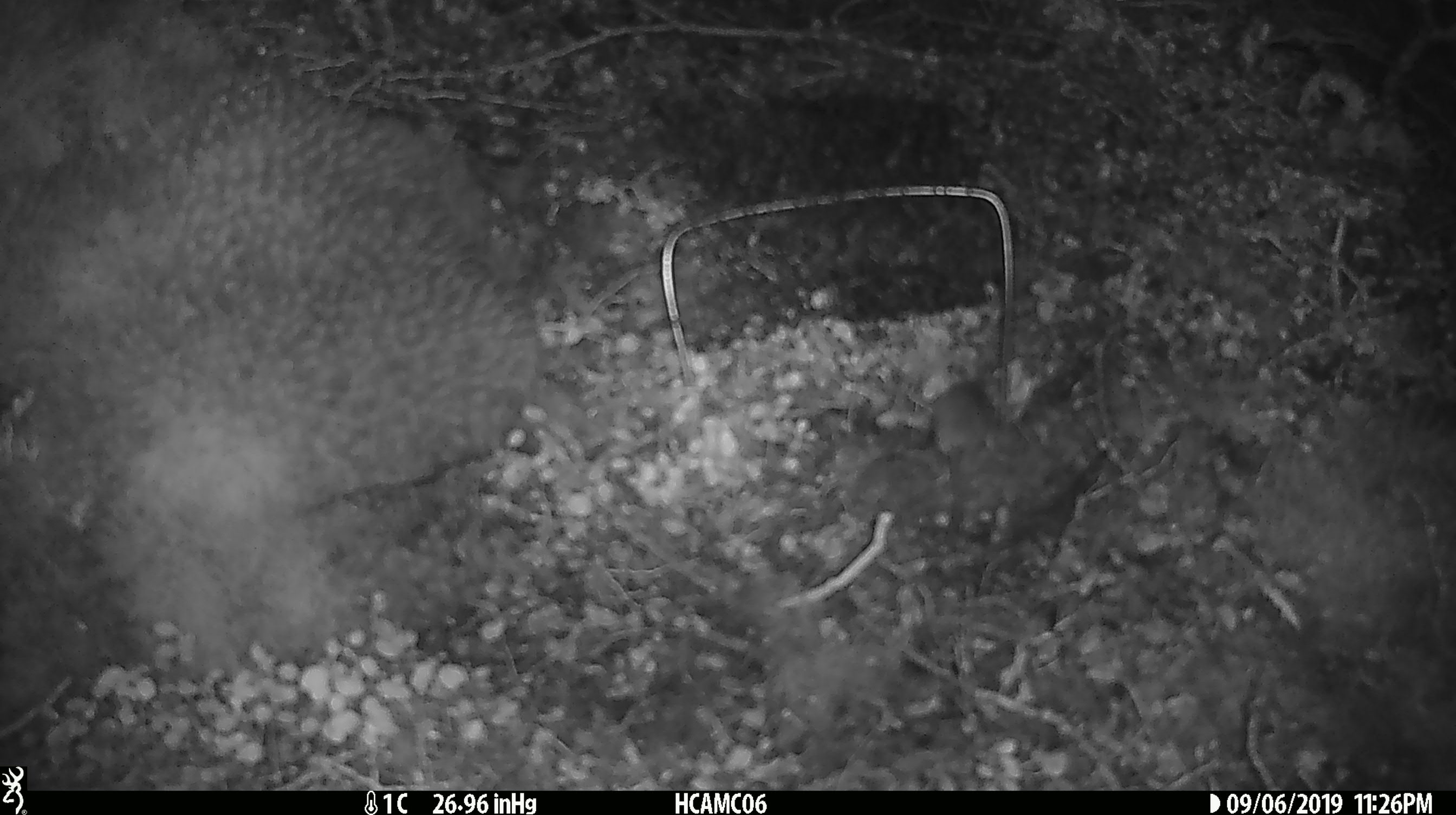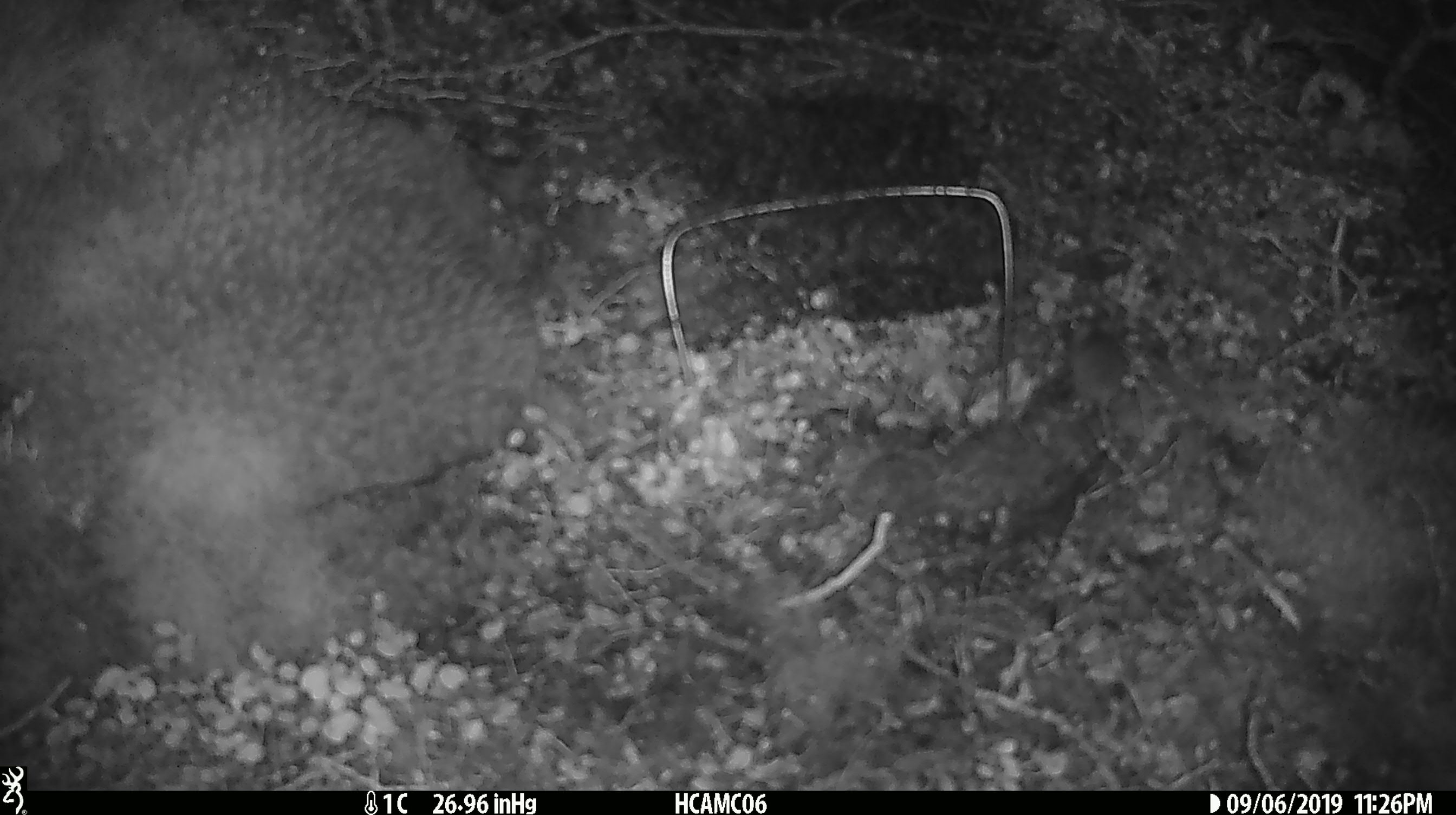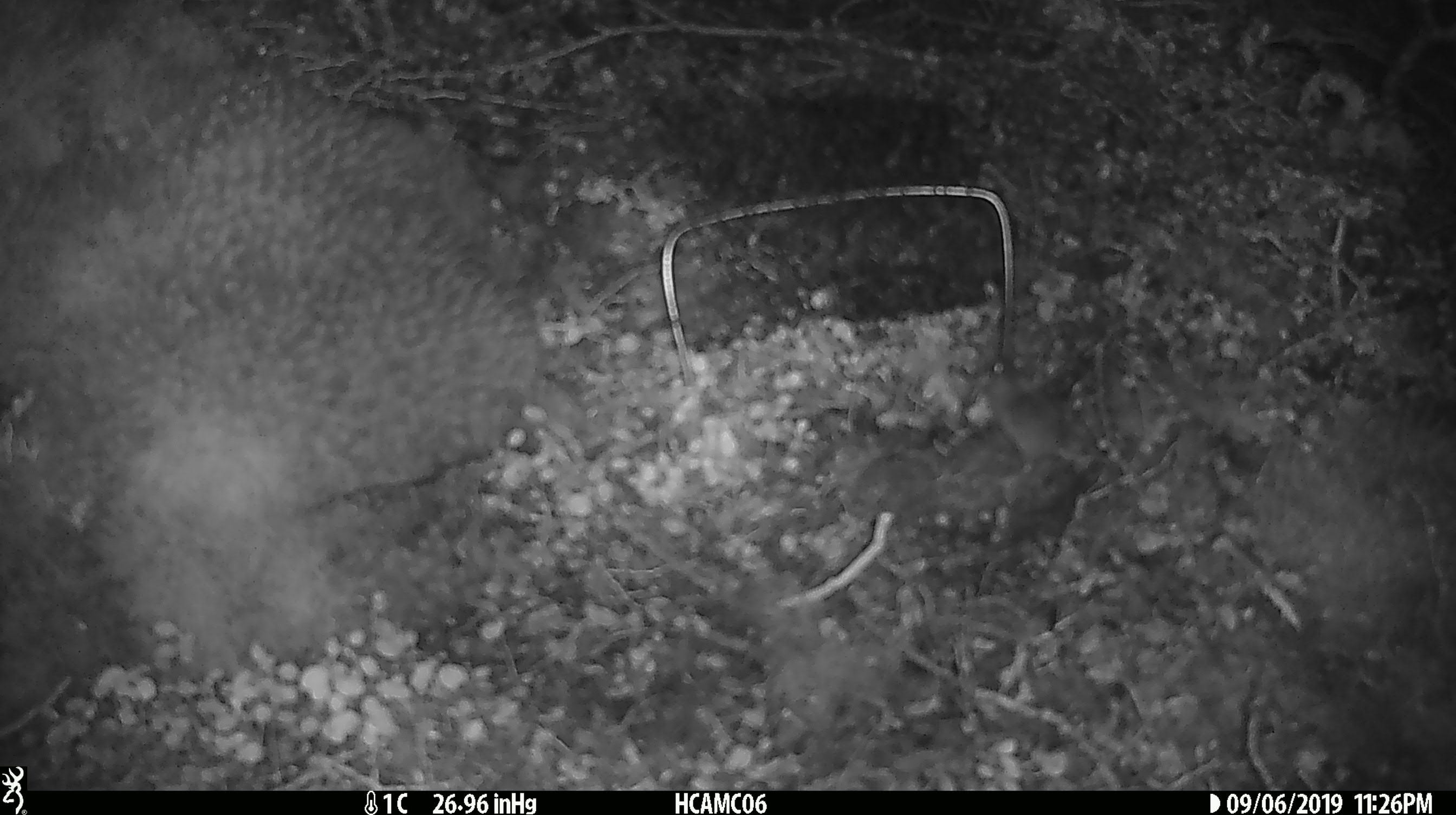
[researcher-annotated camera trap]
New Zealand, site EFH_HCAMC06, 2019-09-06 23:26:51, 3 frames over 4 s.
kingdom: Animalia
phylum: Chordata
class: Mammalia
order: Rodentia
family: Muridae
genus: Mus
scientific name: Mus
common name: mouse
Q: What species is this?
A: Mouse (Mus).